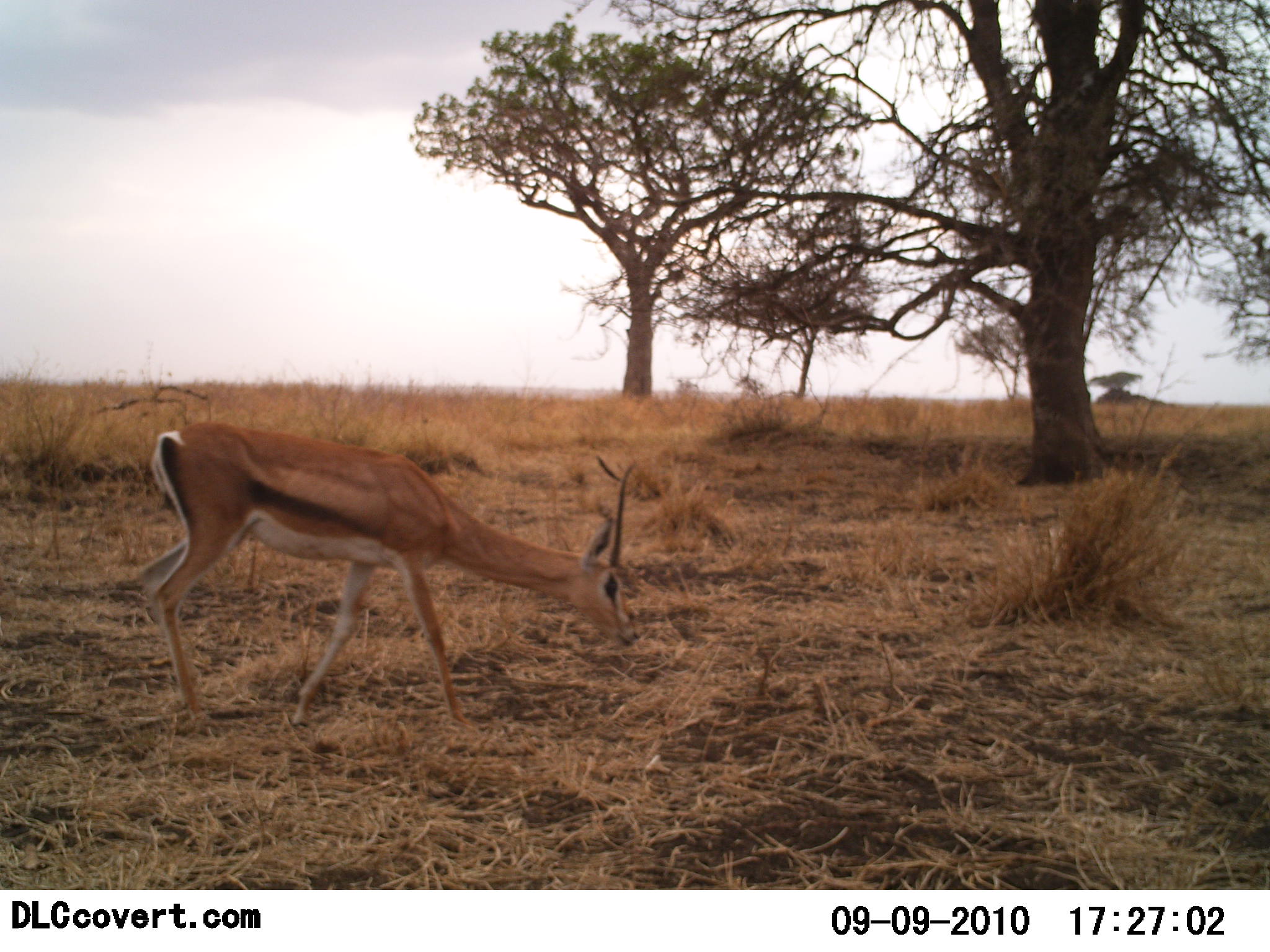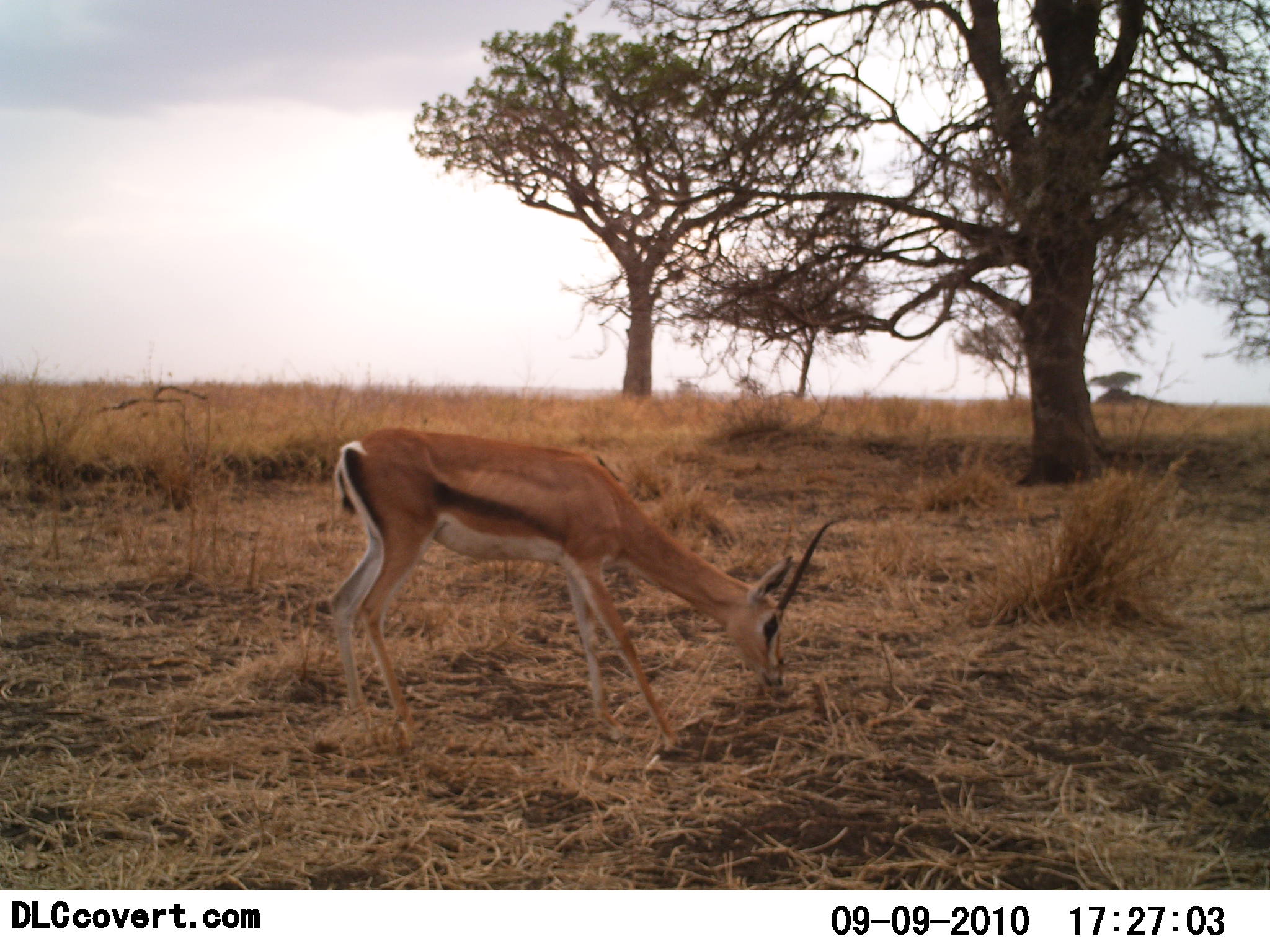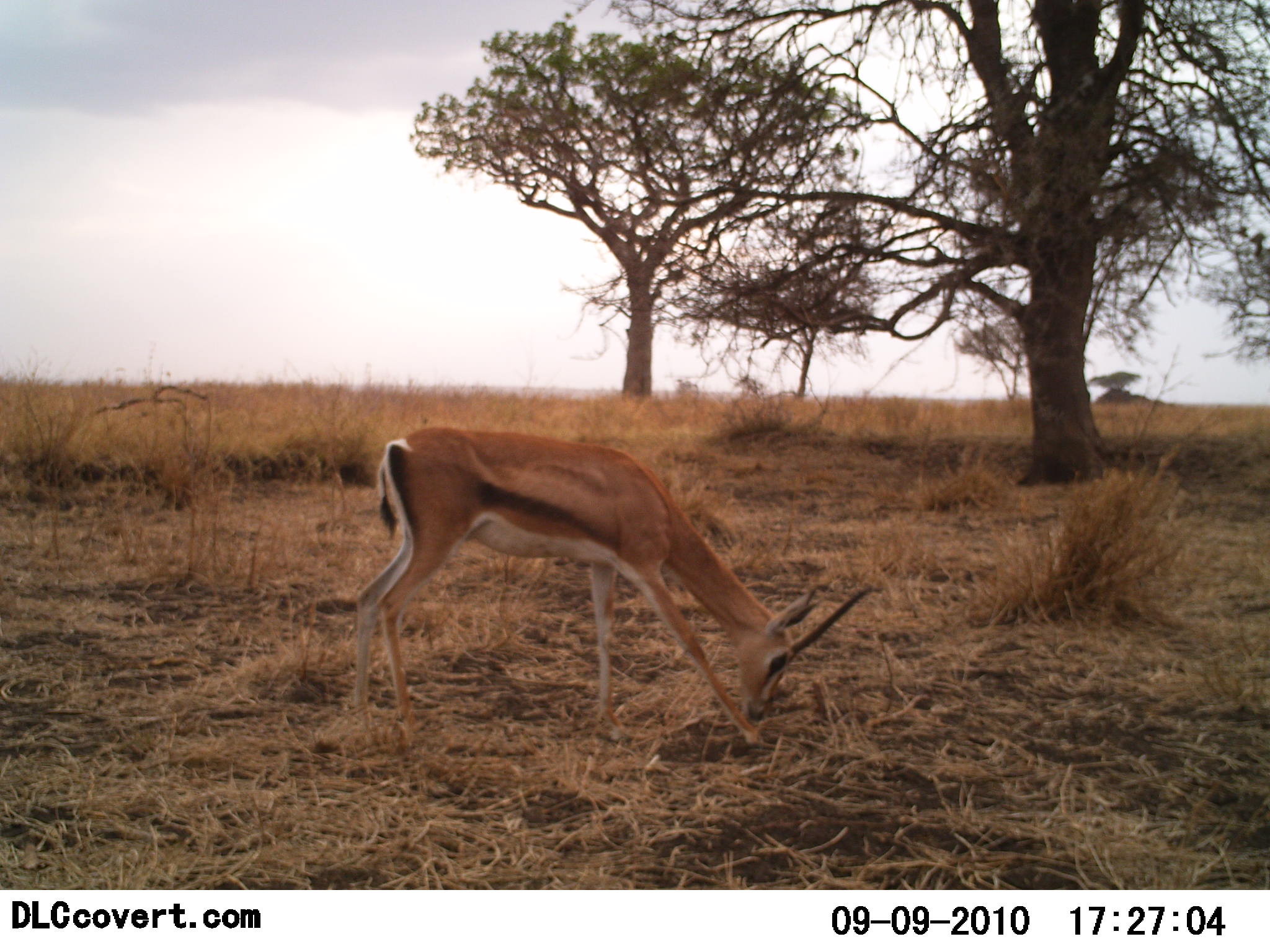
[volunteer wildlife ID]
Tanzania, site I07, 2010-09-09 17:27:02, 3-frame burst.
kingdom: Animalia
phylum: Chordata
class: Mammalia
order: Artiodactyla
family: Bovidae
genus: Eudorcas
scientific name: Eudorcas thomsonii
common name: thomson's gazelle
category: gazellethomsons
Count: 1.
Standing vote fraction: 8%.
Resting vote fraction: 0%.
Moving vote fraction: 23%.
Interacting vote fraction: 0%.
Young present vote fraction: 0%.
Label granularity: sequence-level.